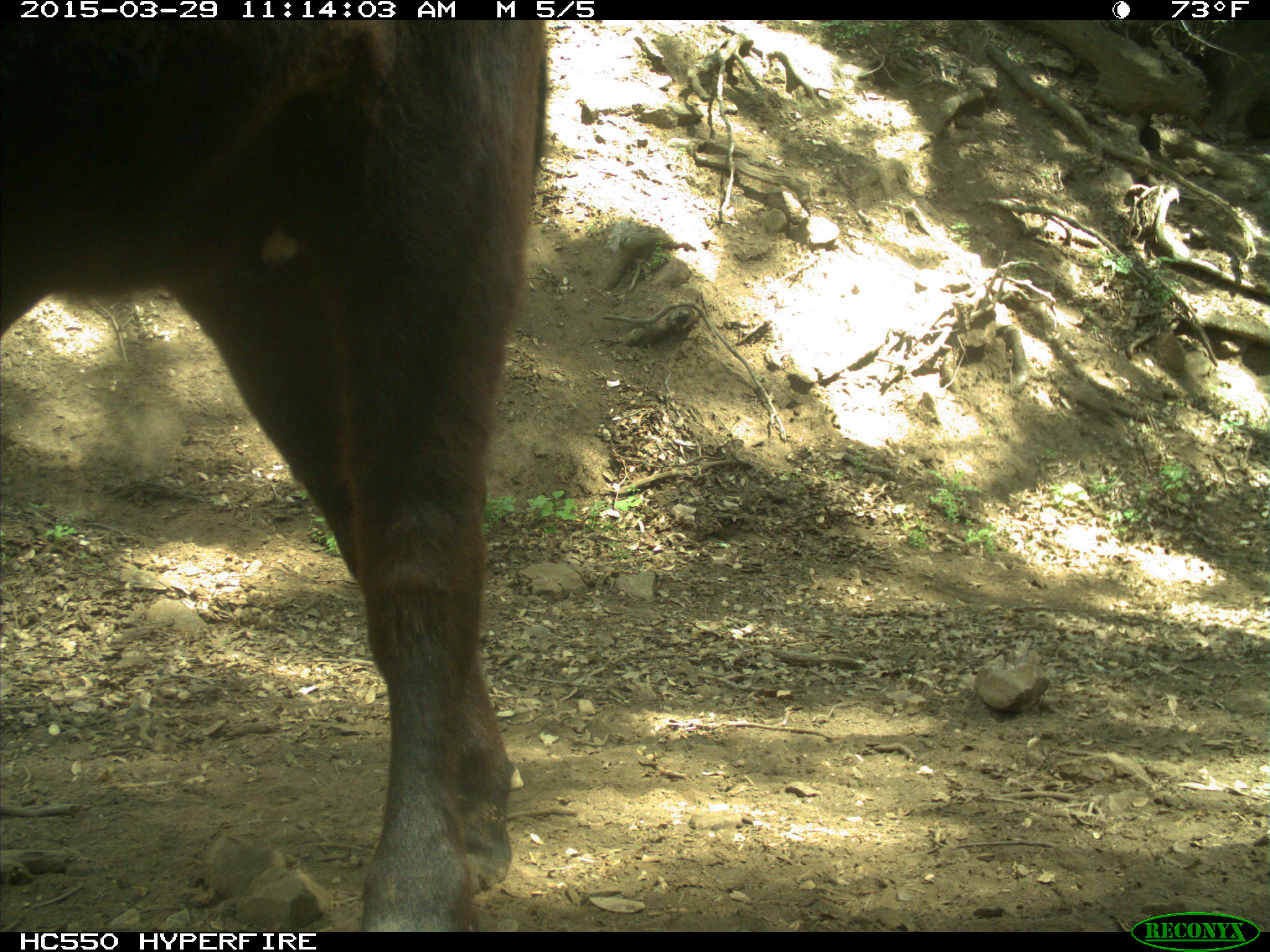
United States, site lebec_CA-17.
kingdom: Animalia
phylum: Chordata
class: Mammalia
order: Artiodactyla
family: Bovidae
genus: Bos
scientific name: Bos taurus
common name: domestic cow